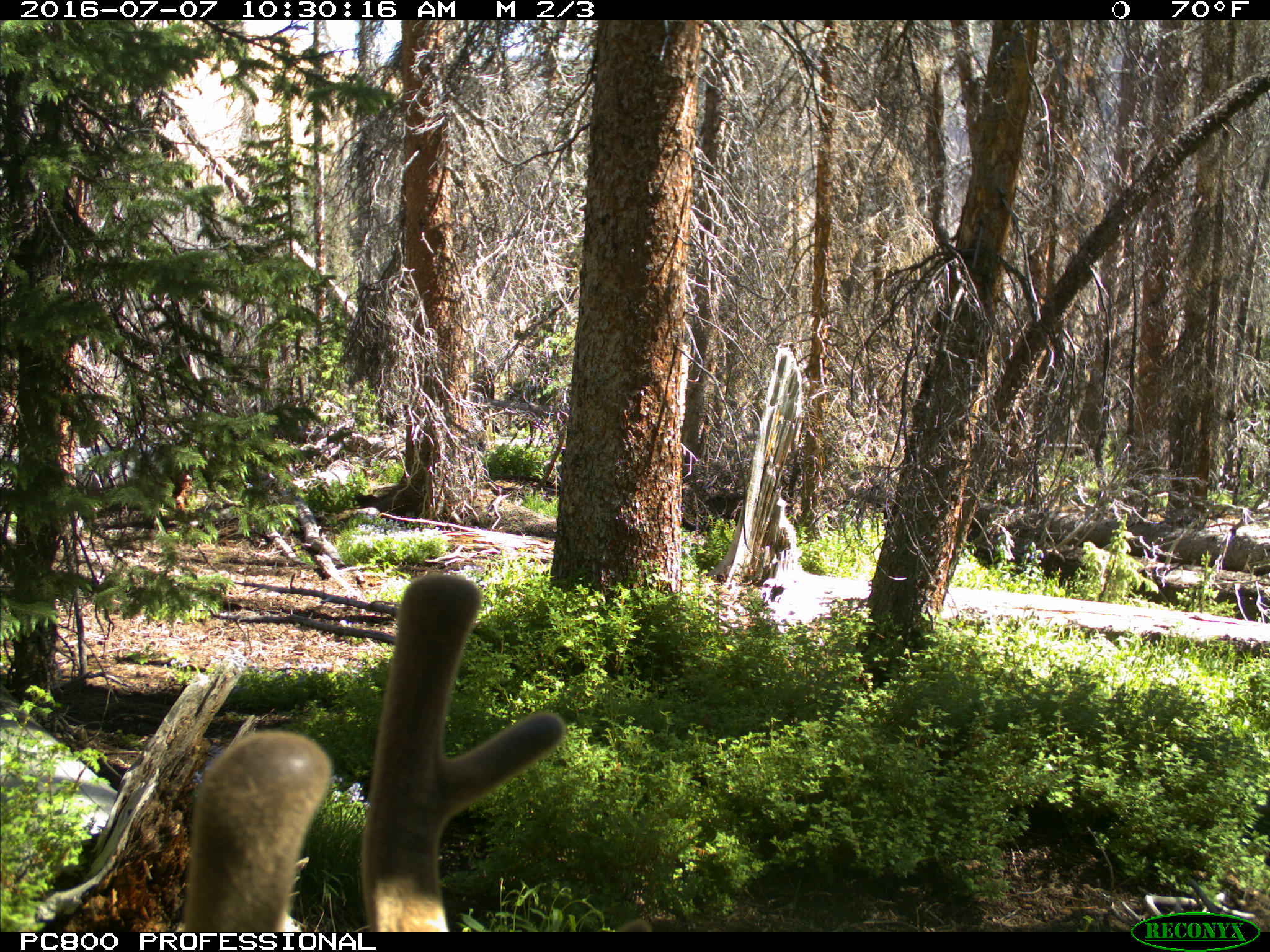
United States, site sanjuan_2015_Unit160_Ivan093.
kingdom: Animalia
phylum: Chordata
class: Mammalia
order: Artiodactyla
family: Cervidae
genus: Cervus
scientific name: Cervus elaphus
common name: red deer